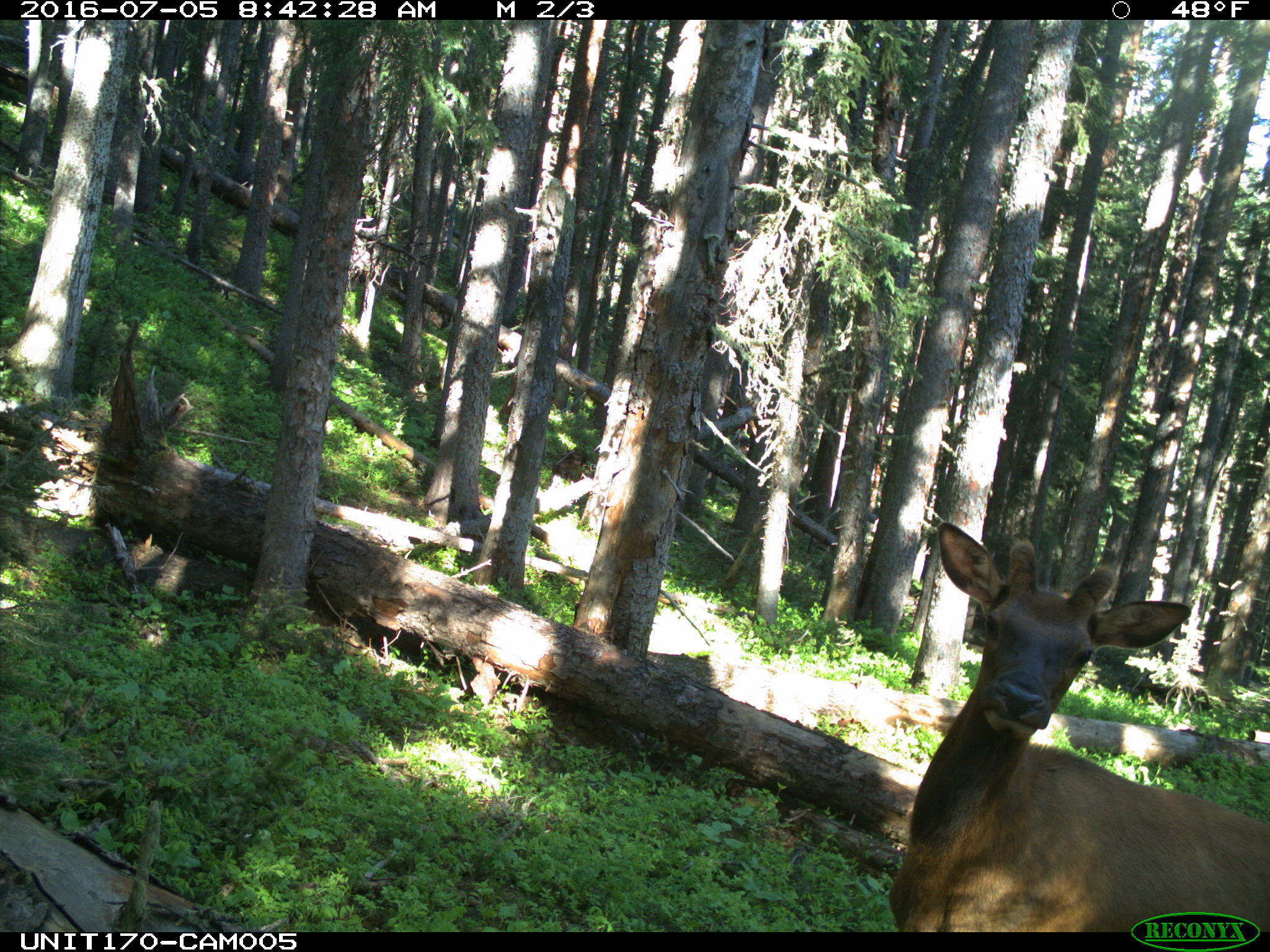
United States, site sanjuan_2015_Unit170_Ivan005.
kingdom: Animalia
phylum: Chordata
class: Mammalia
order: Artiodactyla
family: Cervidae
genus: Cervus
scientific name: Cervus elaphus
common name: red deer